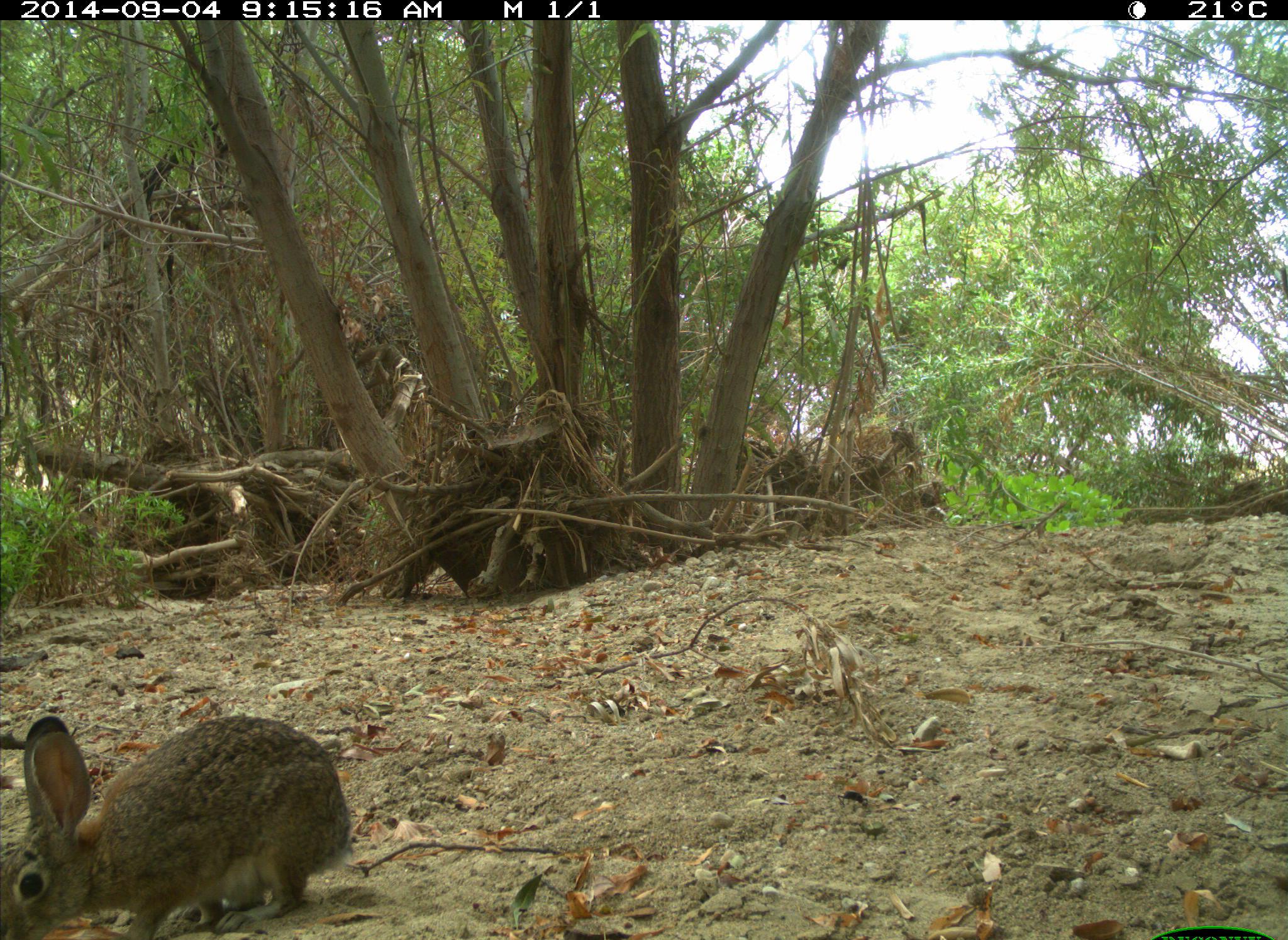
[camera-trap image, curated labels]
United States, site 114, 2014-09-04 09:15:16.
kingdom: Animalia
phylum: Chordata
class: Mammalia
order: Lagomorpha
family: Leporidae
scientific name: Leporidae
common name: rabbits and hares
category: rabbit